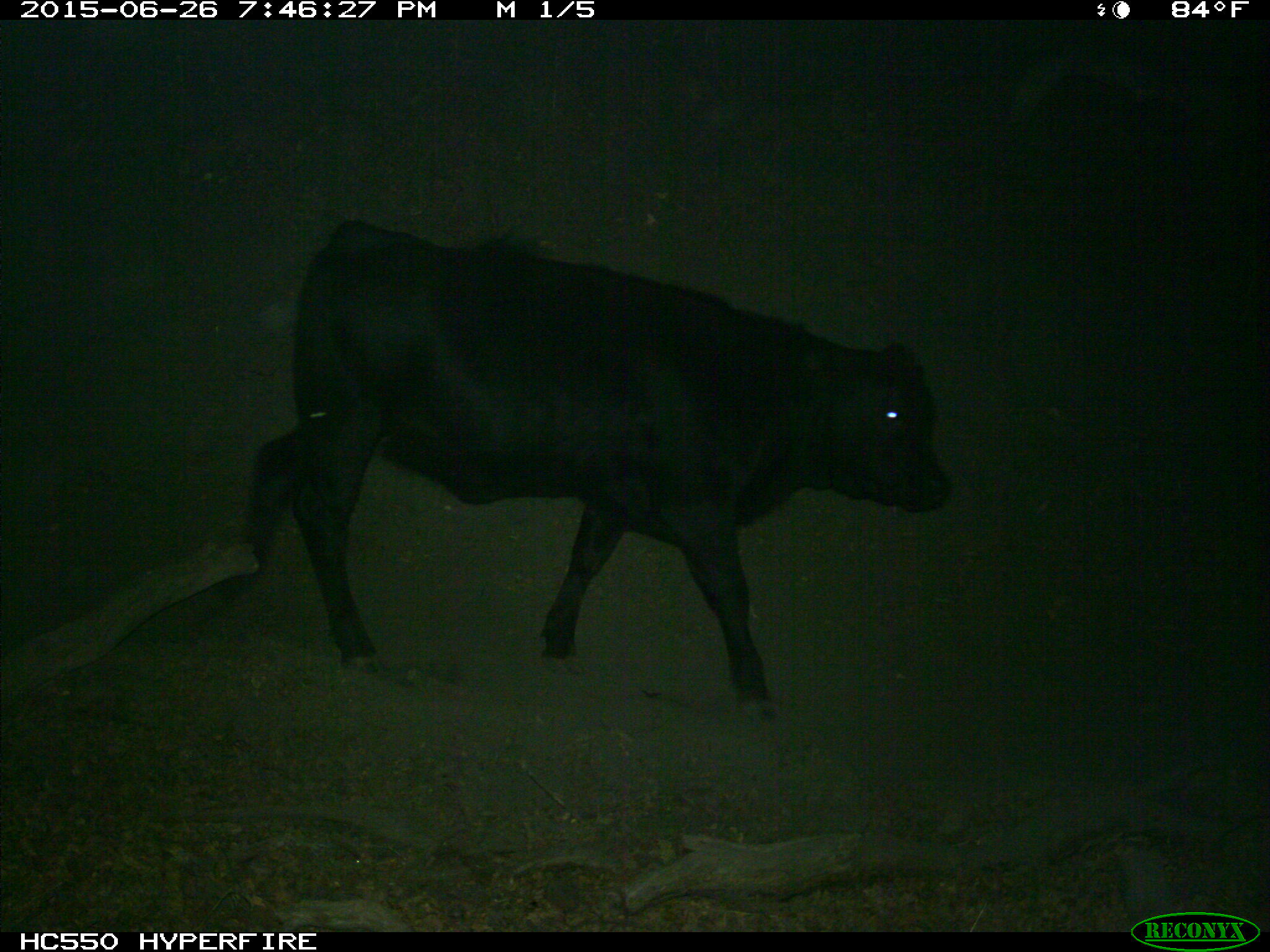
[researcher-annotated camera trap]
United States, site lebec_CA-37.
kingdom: Animalia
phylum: Chordata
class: Mammalia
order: Artiodactyla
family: Bovidae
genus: Bos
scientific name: Bos taurus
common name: domestic cow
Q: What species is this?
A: Bos taurus (domestic cow).